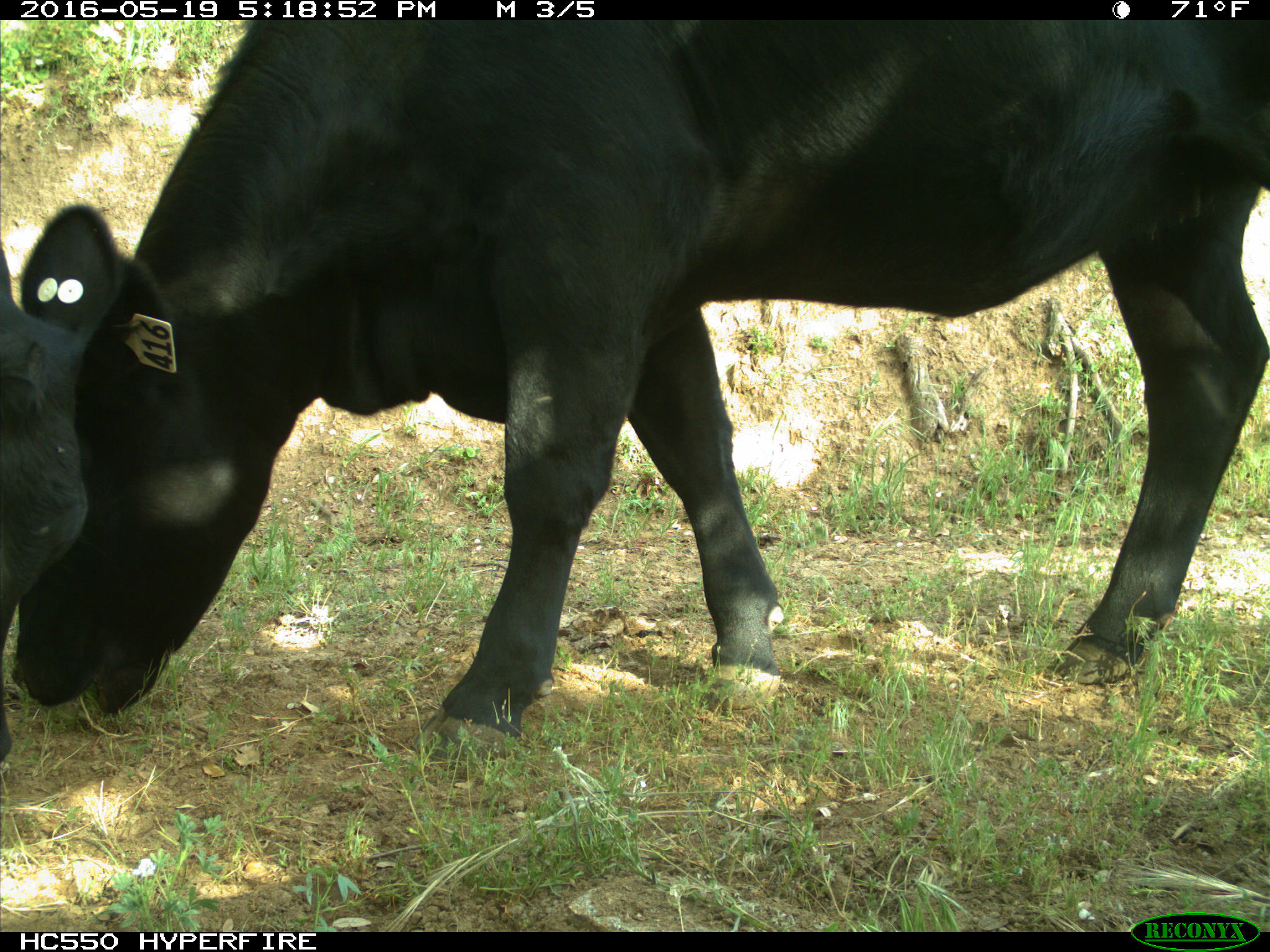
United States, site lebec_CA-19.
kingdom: Animalia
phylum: Chordata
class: Mammalia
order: Artiodactyla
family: Bovidae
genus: Bos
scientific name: Bos taurus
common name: domestic cow